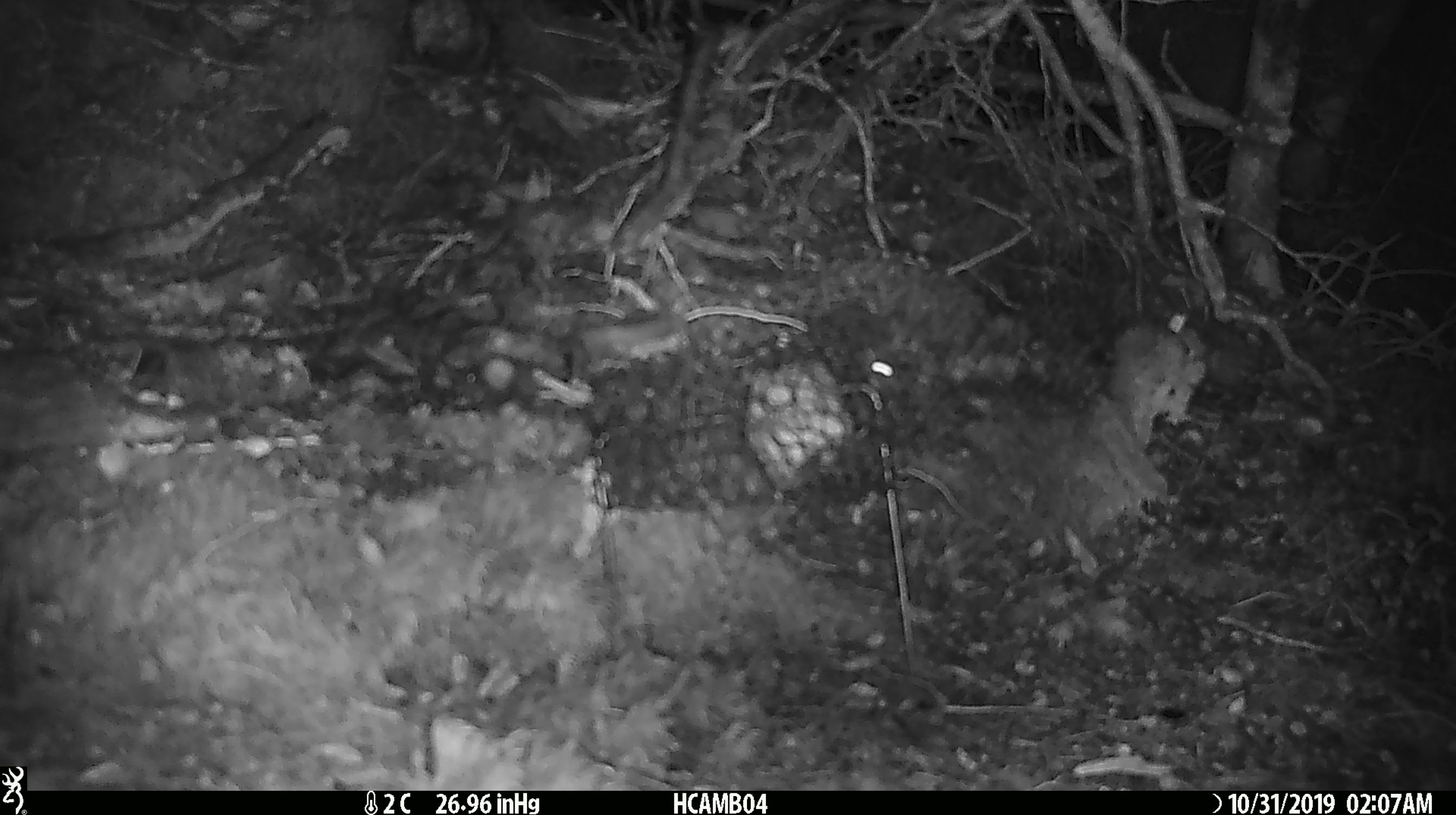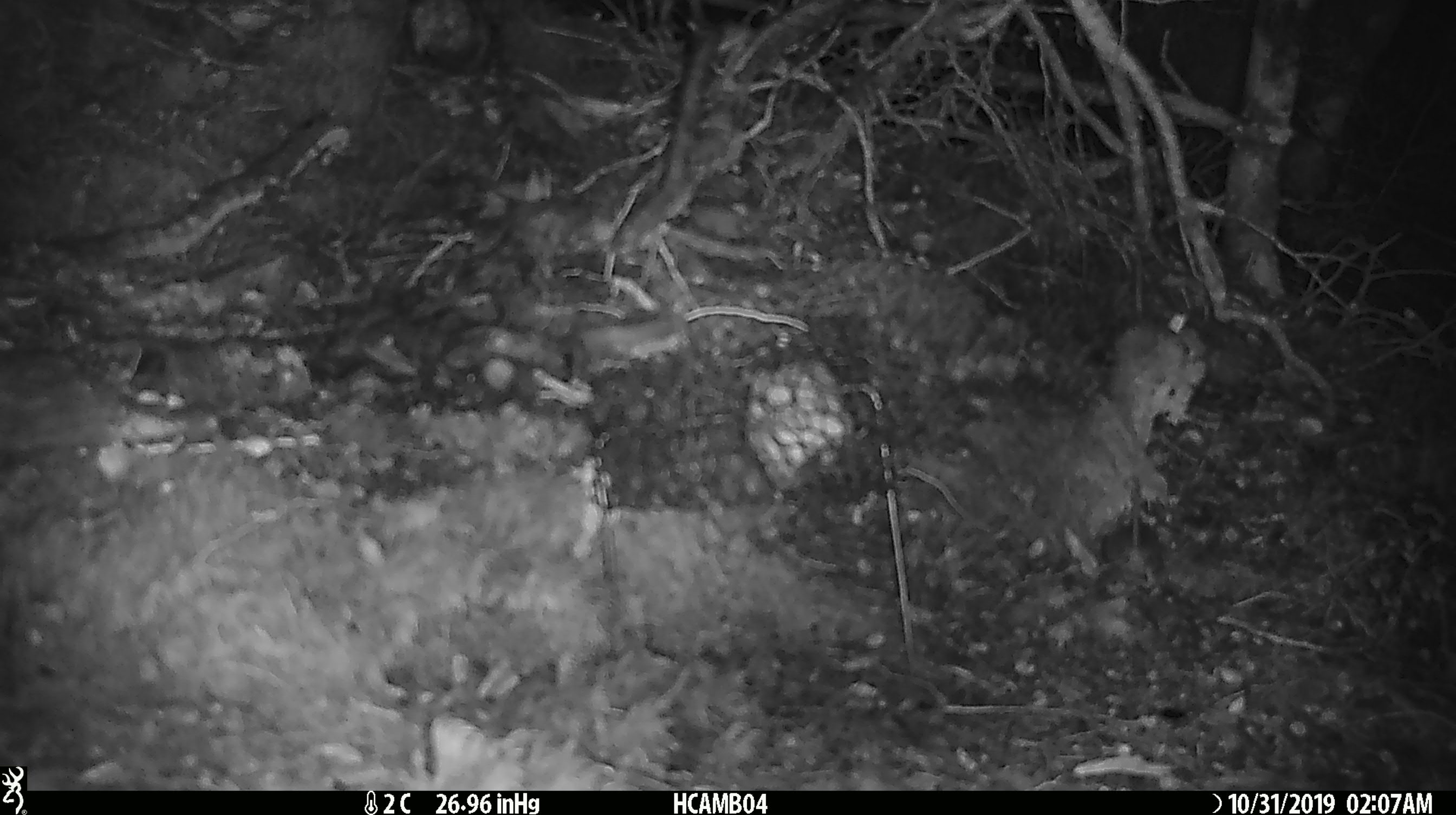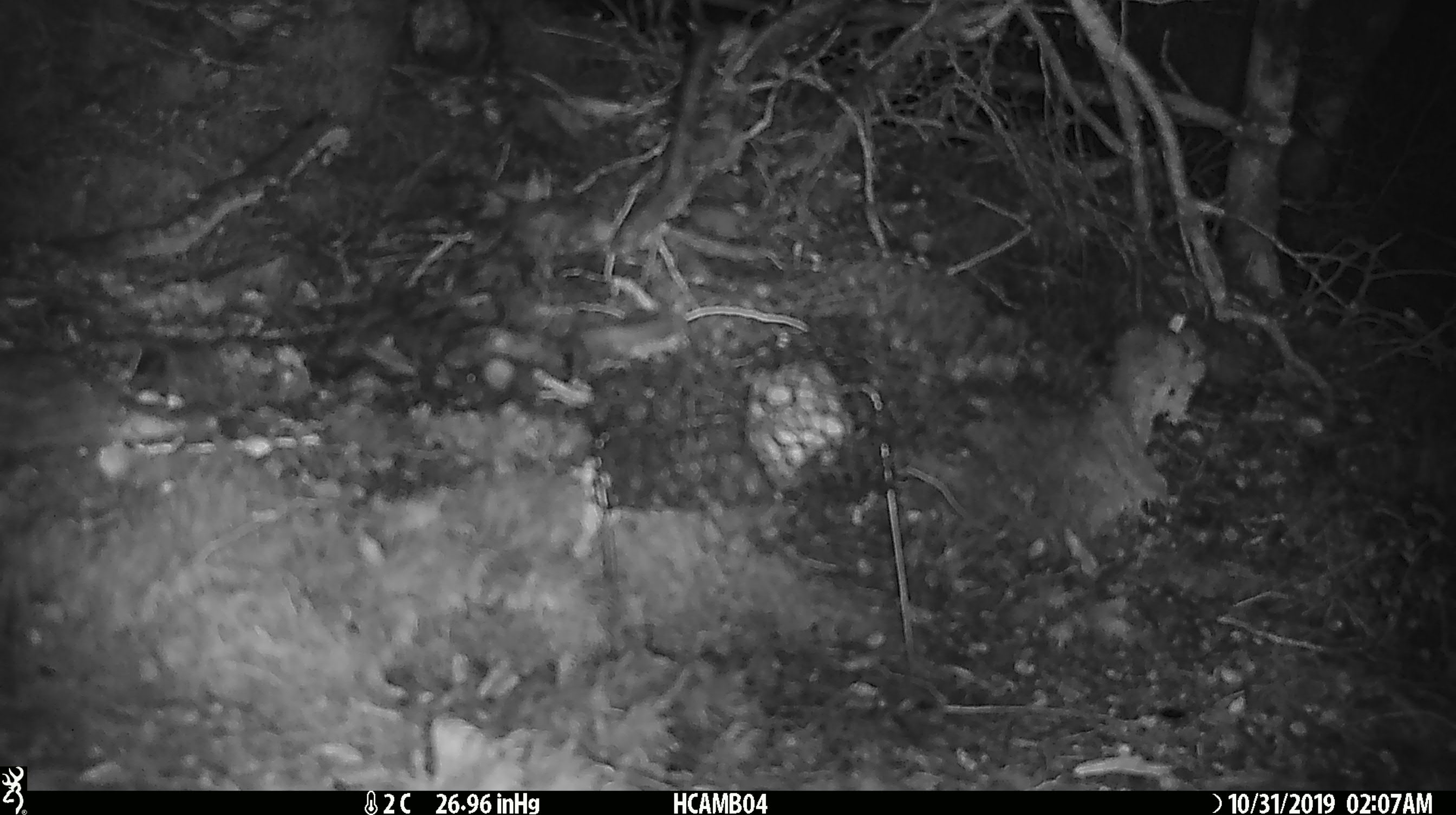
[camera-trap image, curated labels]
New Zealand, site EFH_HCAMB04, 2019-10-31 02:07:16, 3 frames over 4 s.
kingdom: Animalia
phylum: Chordata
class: Mammalia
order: Rodentia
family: Muridae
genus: Mus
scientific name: Mus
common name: mouse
Mouse (Mus).